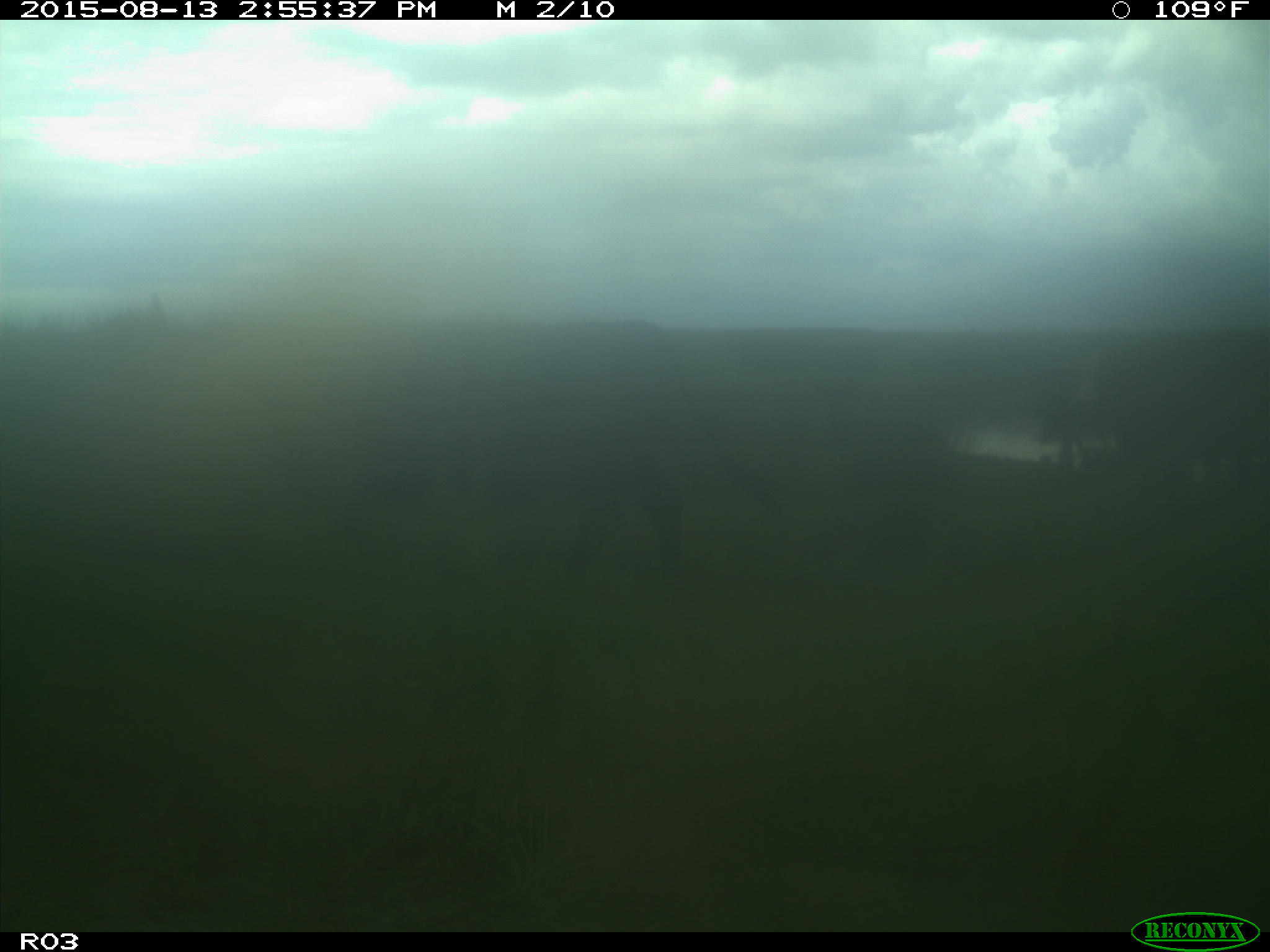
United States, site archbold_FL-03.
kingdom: Animalia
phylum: Chordata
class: Mammalia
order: Artiodactyla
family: Bovidae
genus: Bos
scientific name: Bos taurus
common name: domestic cow